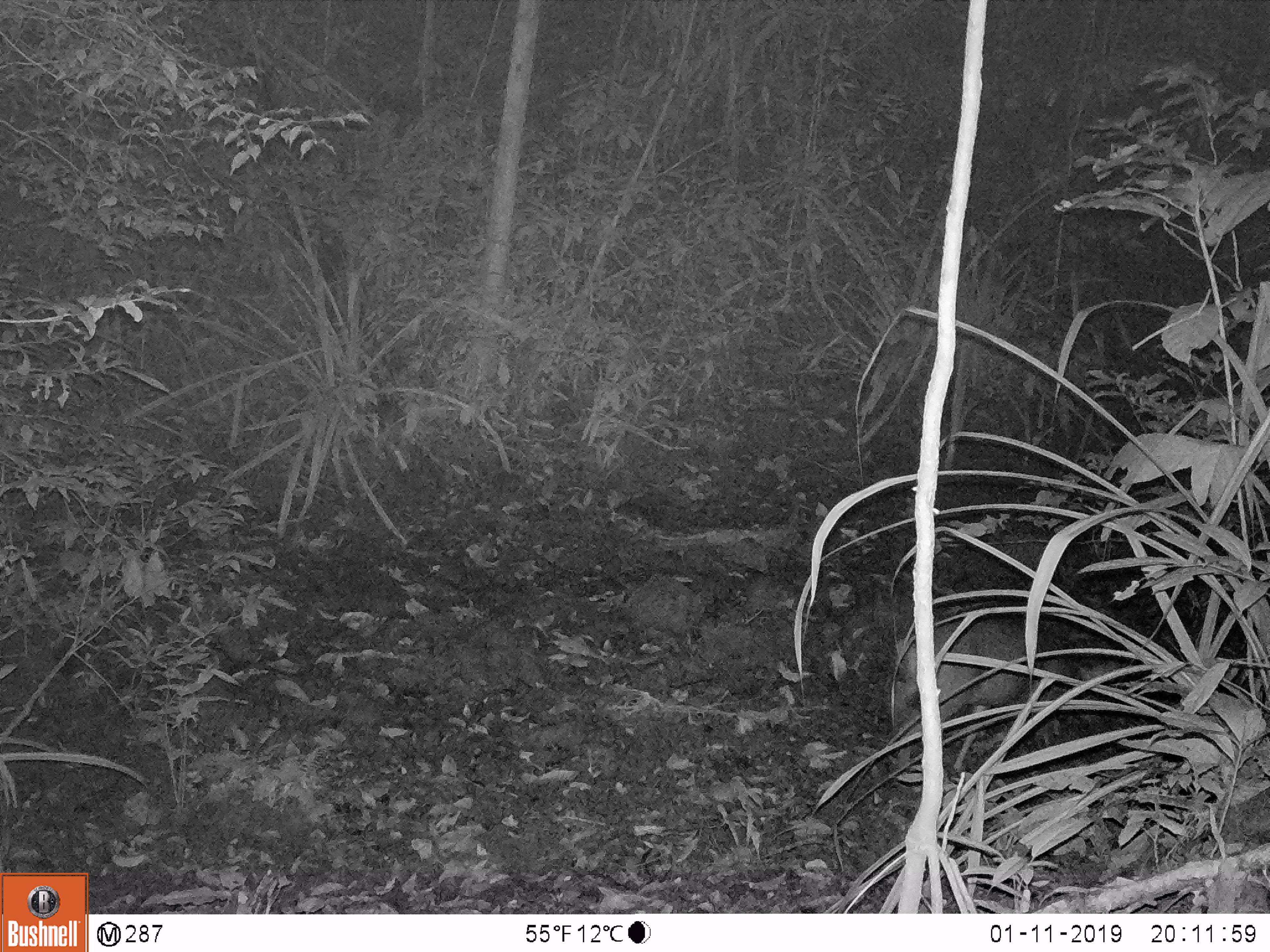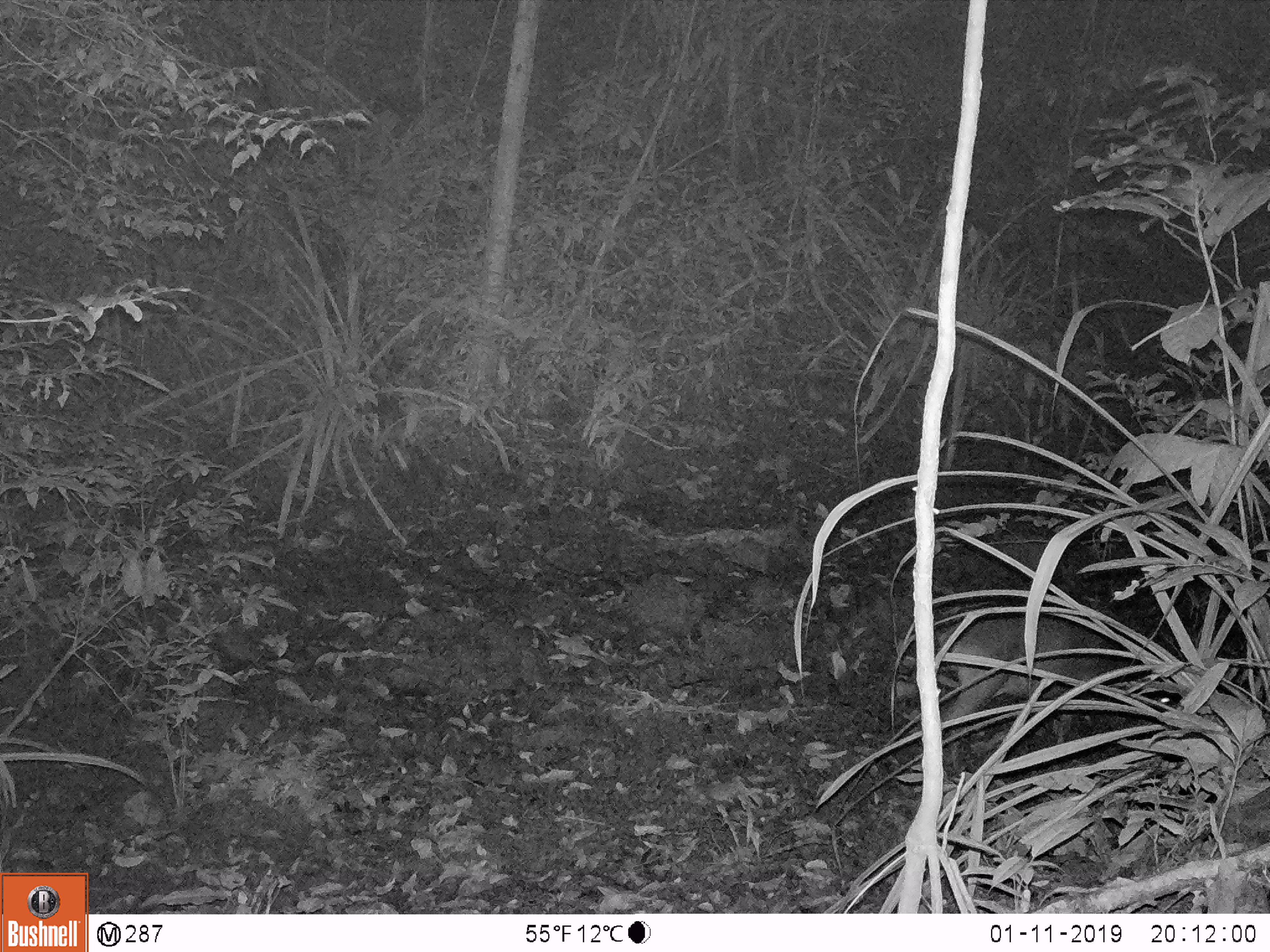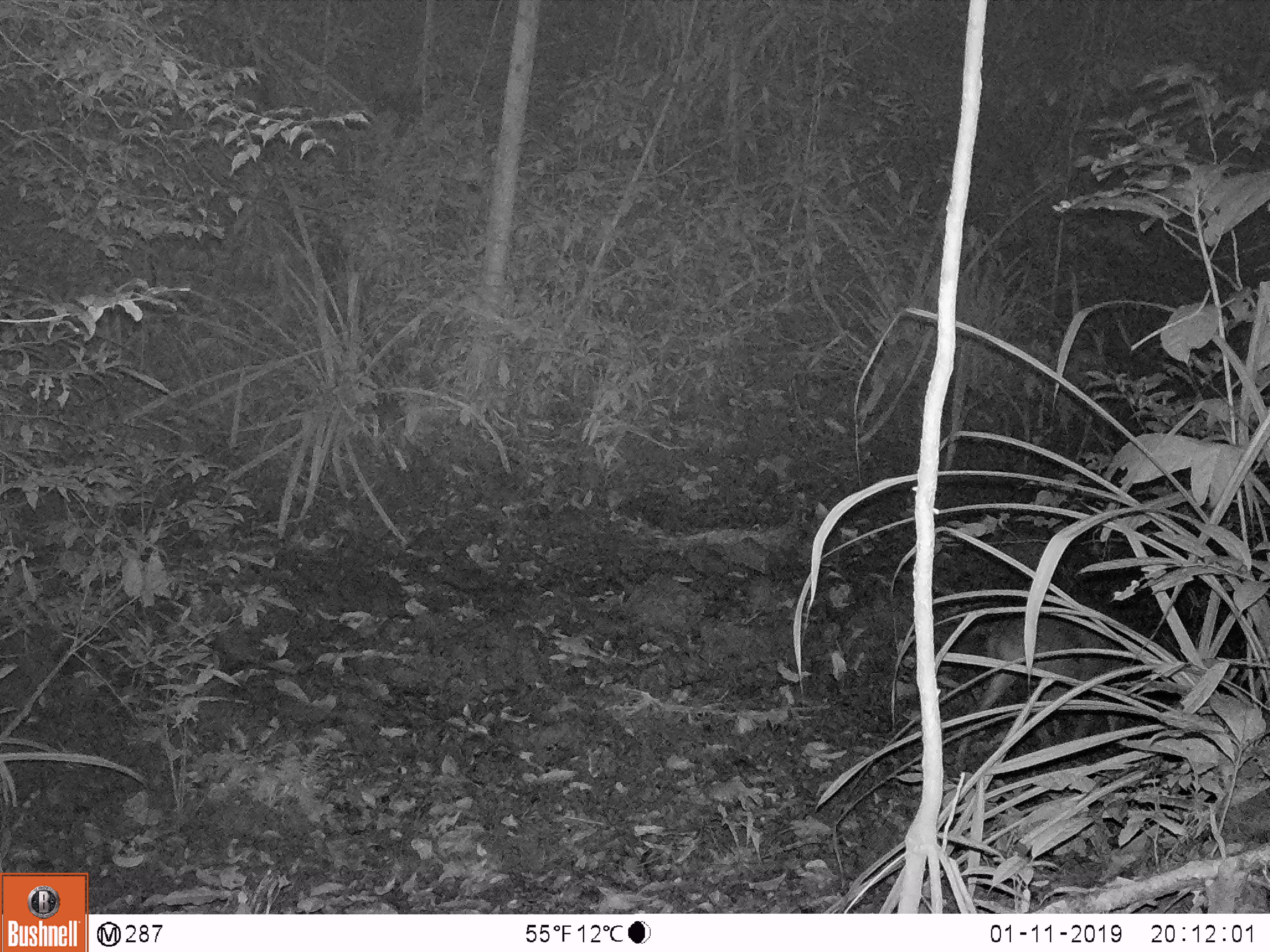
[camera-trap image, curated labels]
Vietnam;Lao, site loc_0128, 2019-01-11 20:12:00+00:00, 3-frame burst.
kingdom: Animalia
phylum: Chordata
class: Mammalia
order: Artiodactyla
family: Cervidae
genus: Muntiacus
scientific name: Muntiacus vuquangensis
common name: large-antlered muntjac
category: large antlered muntjac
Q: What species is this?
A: Large antlered muntjac (large-antlered muntjac) (Muntiacus vuquangensis).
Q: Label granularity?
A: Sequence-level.